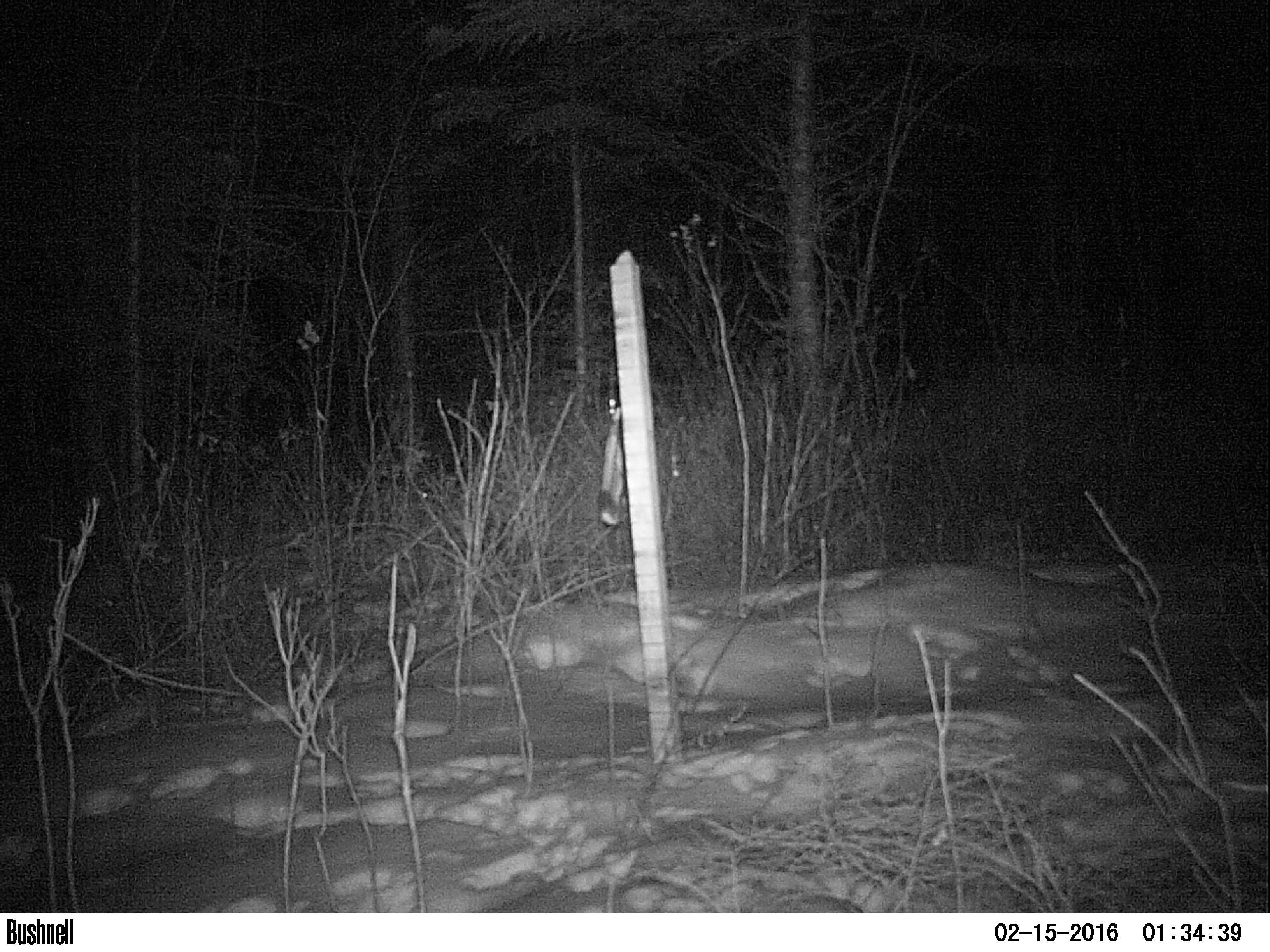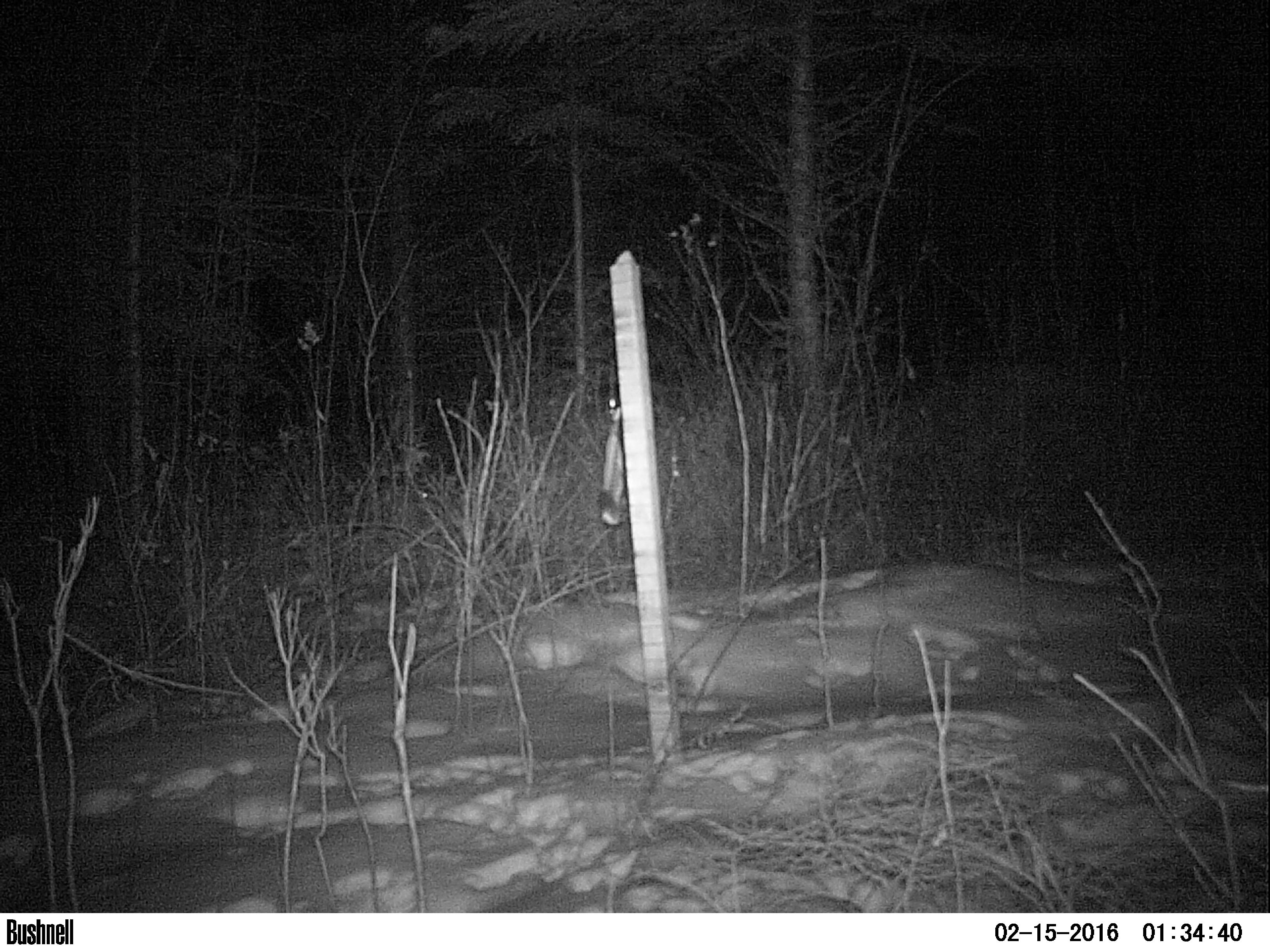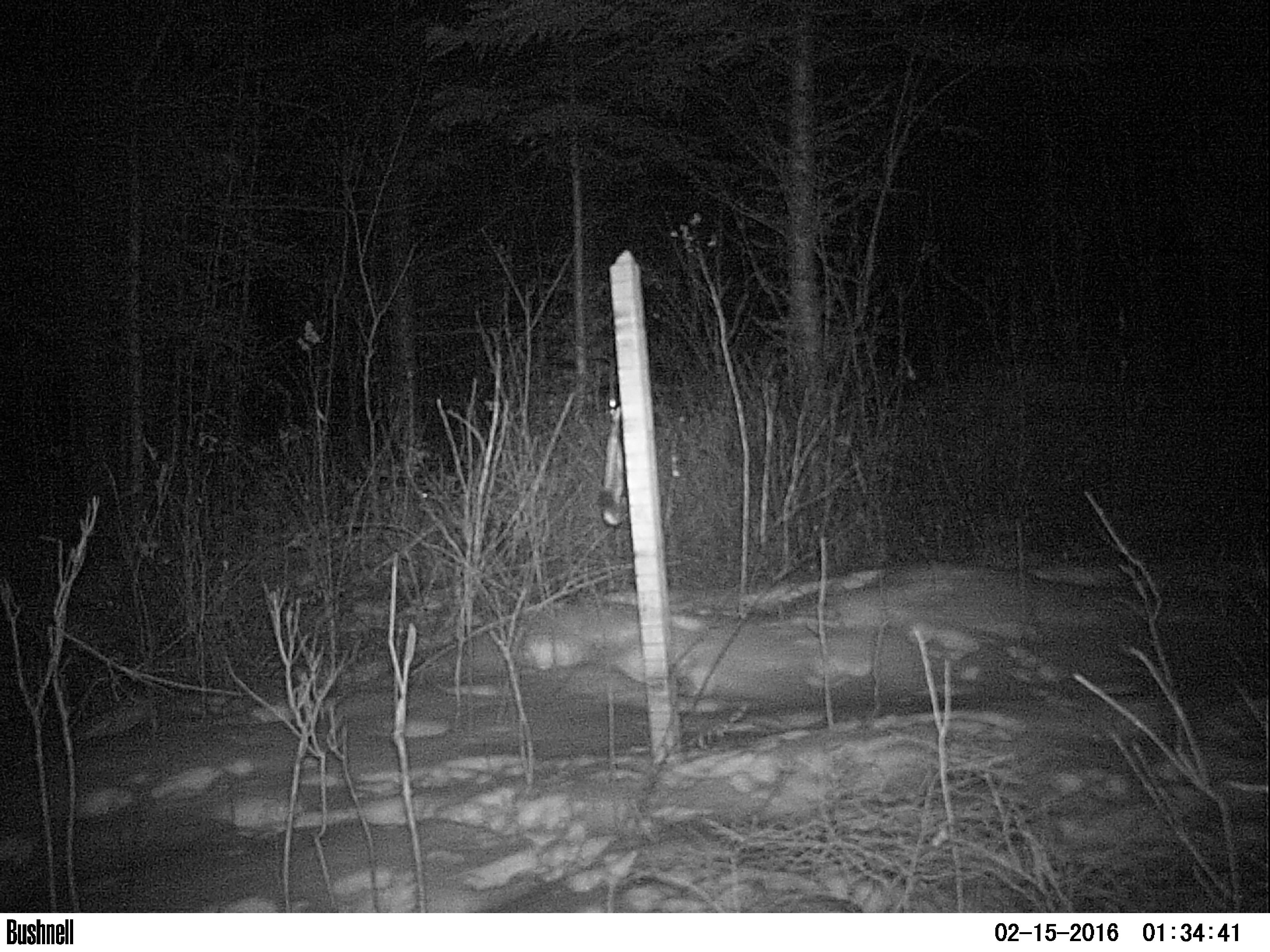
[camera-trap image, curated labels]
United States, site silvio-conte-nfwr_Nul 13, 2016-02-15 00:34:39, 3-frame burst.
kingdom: Animalia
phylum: Chordata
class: Mammalia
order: Lagomorpha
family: Leporidae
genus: Lepus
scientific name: Lepus americanus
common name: snowshoe hare